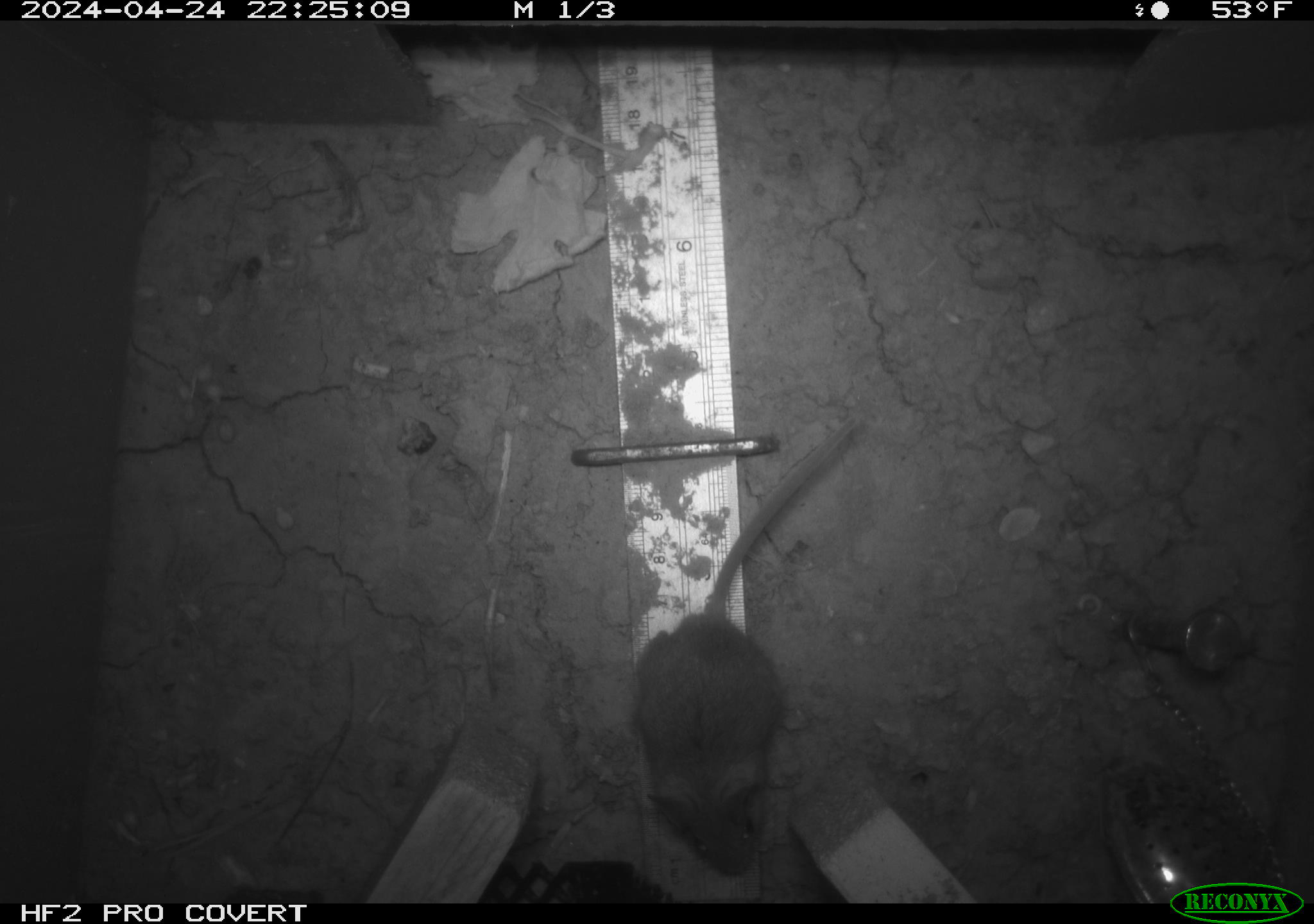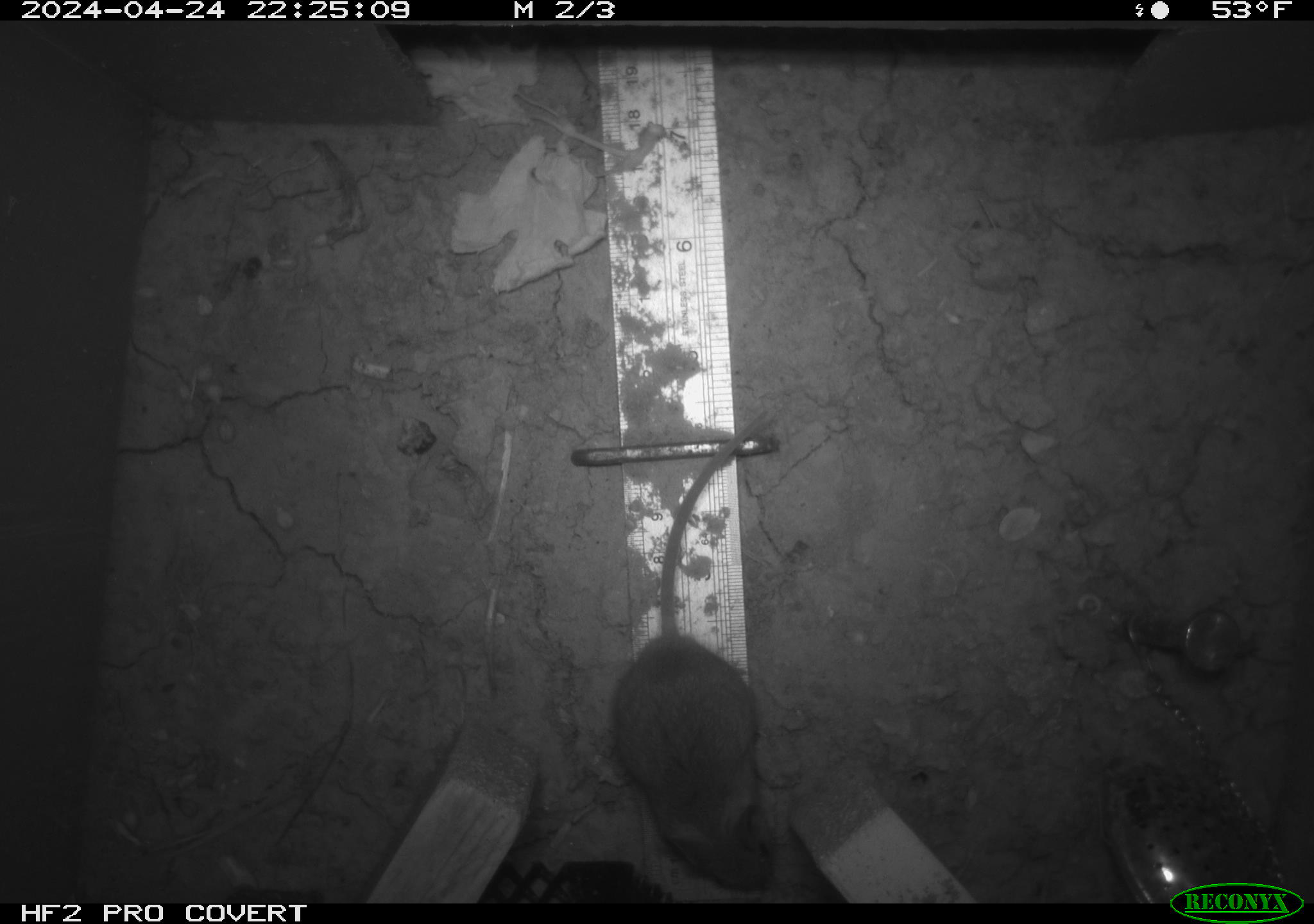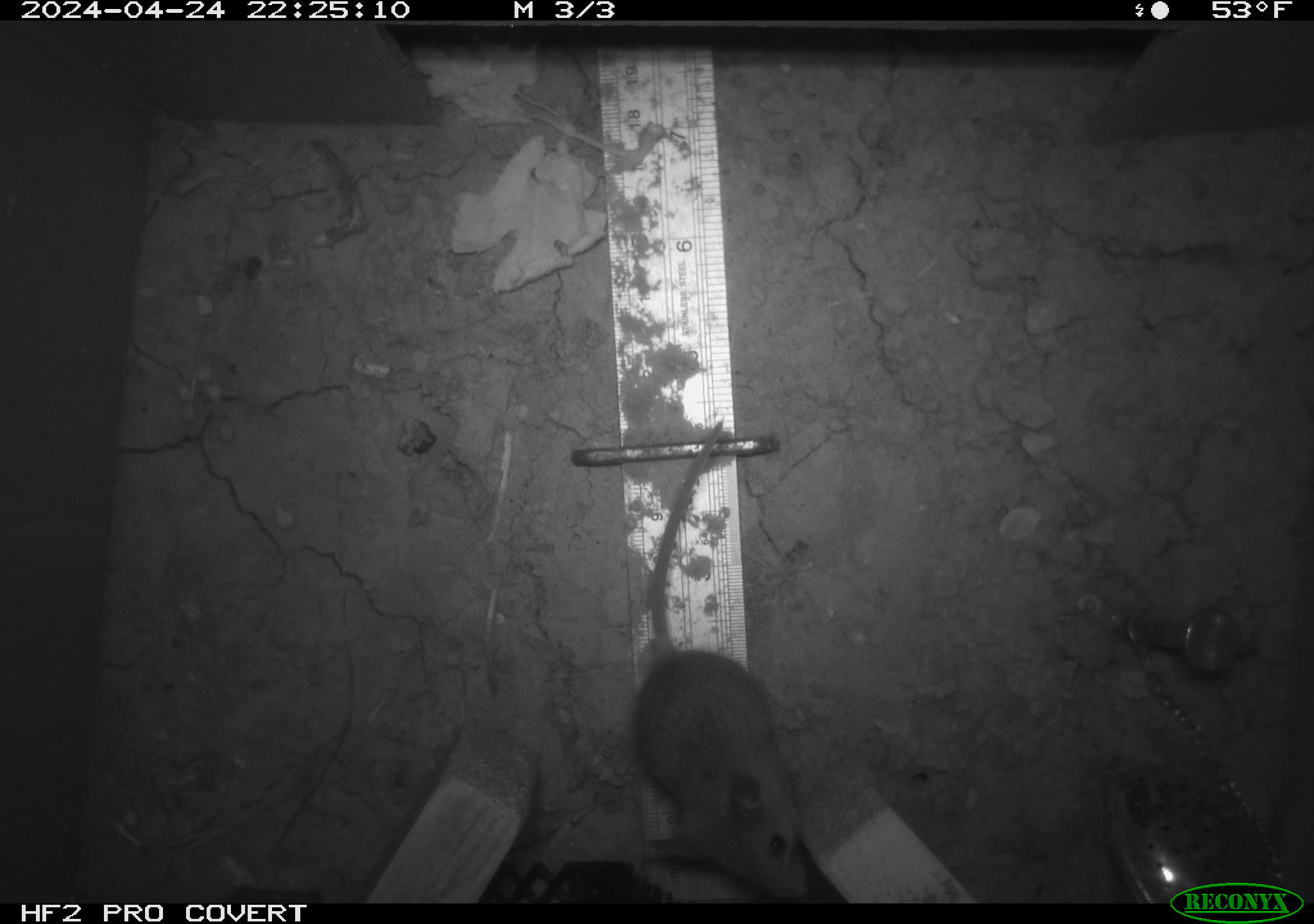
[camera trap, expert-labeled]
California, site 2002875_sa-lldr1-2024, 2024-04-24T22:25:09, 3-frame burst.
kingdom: Animalia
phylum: Chordata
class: Mammalia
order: Rodentia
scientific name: Rodentia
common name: mouse species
Mouse species (Rodentia).